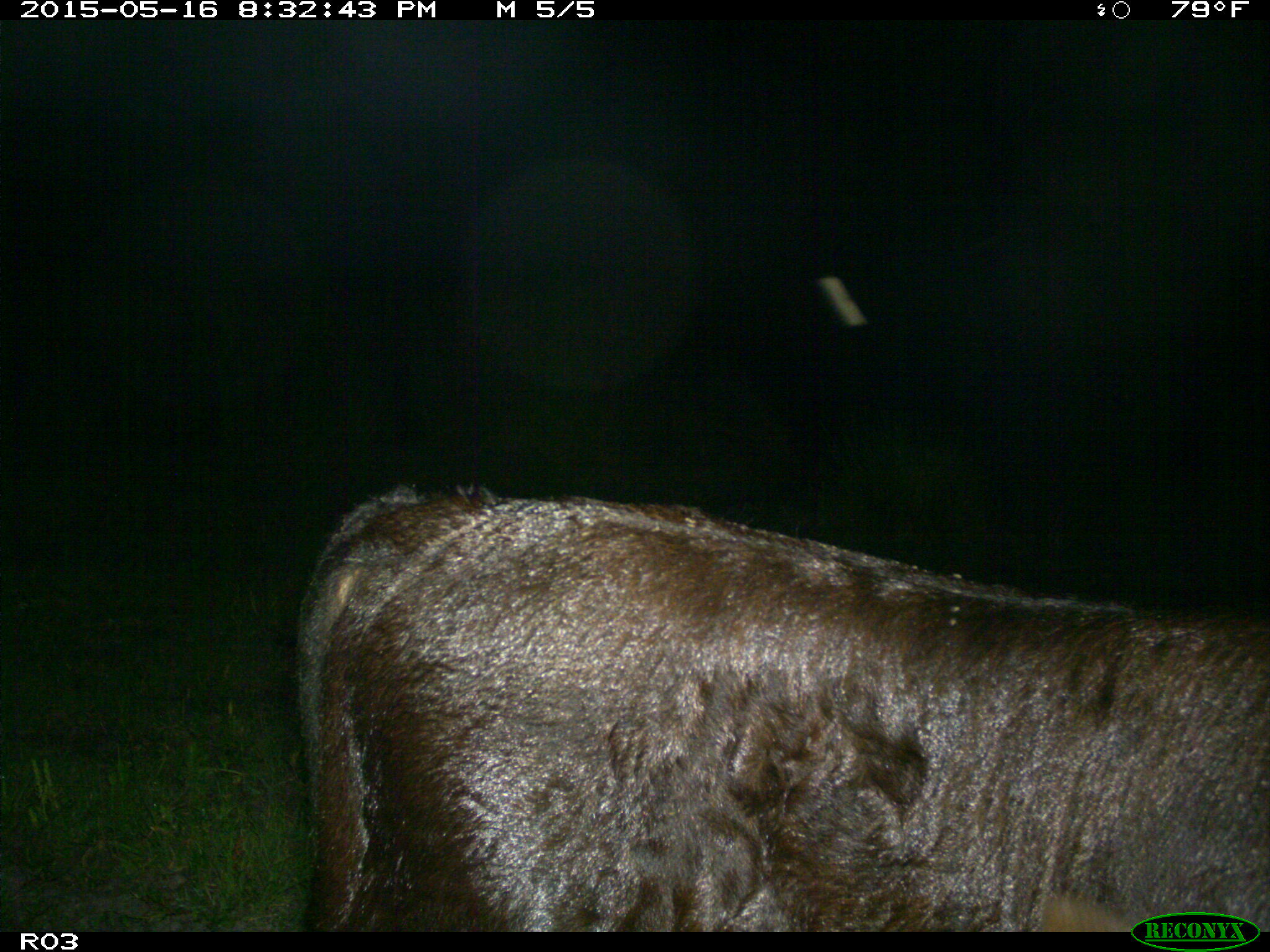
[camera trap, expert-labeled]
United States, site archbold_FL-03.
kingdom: Animalia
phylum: Chordata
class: Mammalia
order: Artiodactyla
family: Bovidae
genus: Bos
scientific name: Bos taurus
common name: domestic cow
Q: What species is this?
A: Bos taurus (domestic cow).